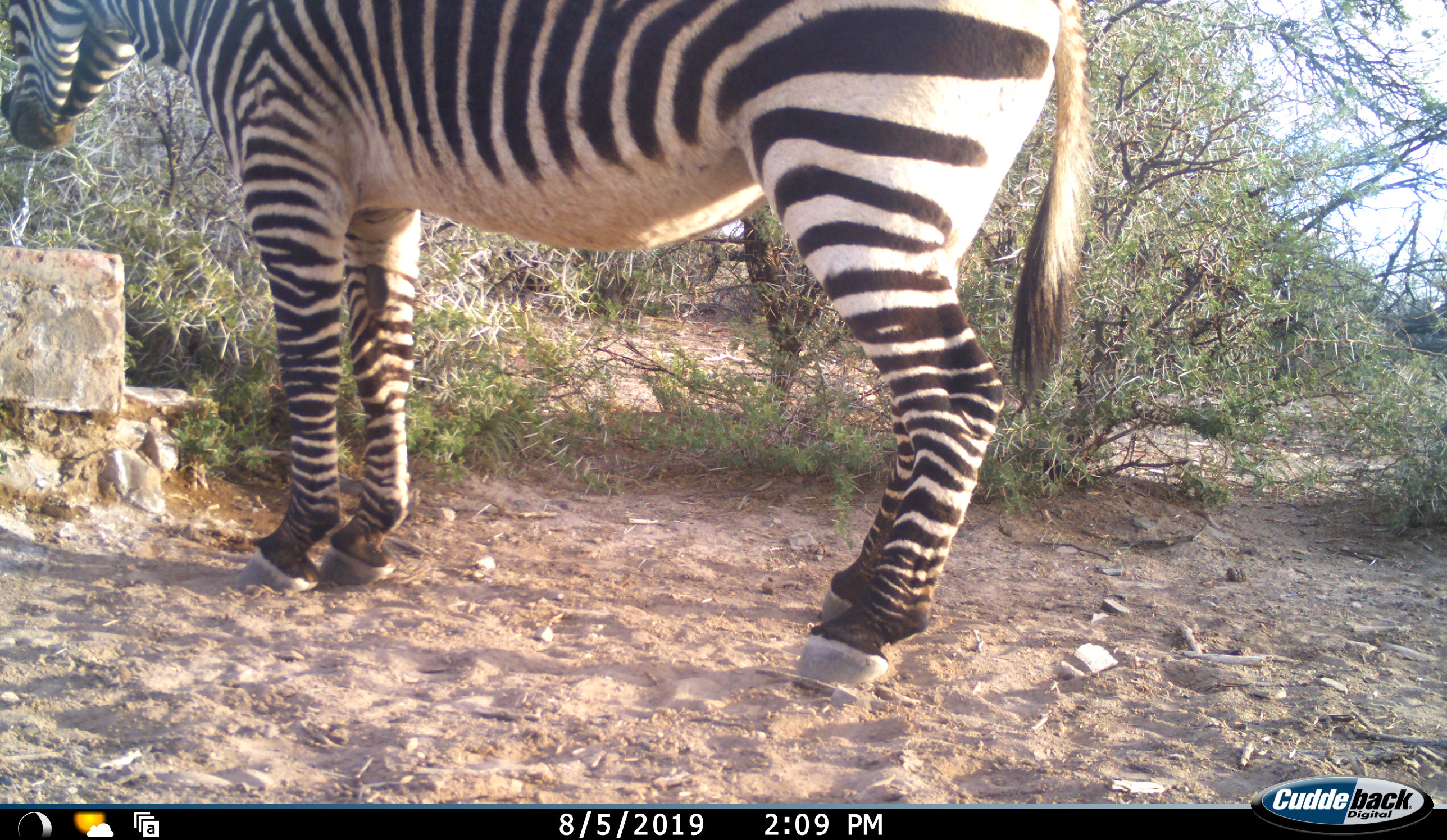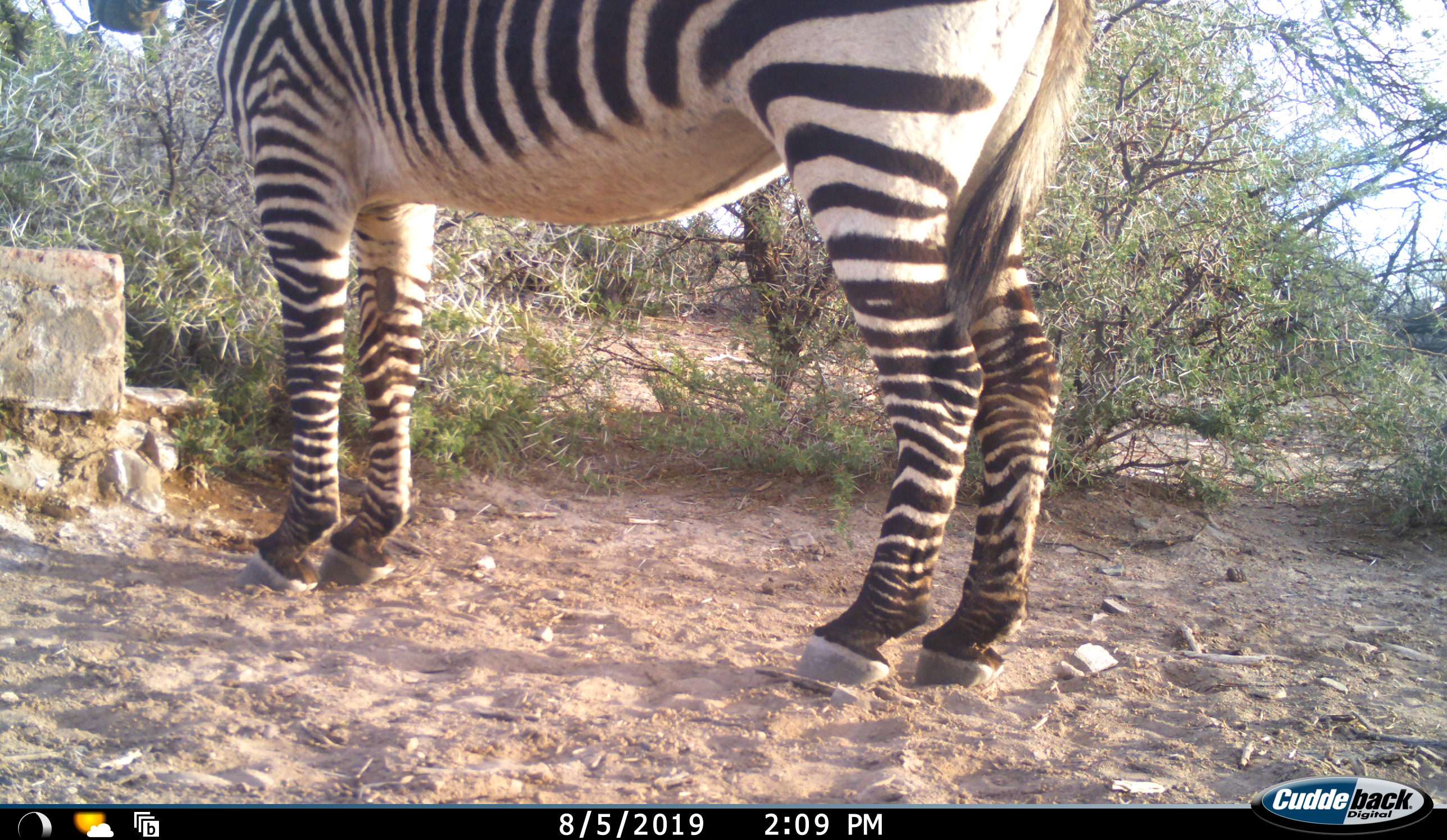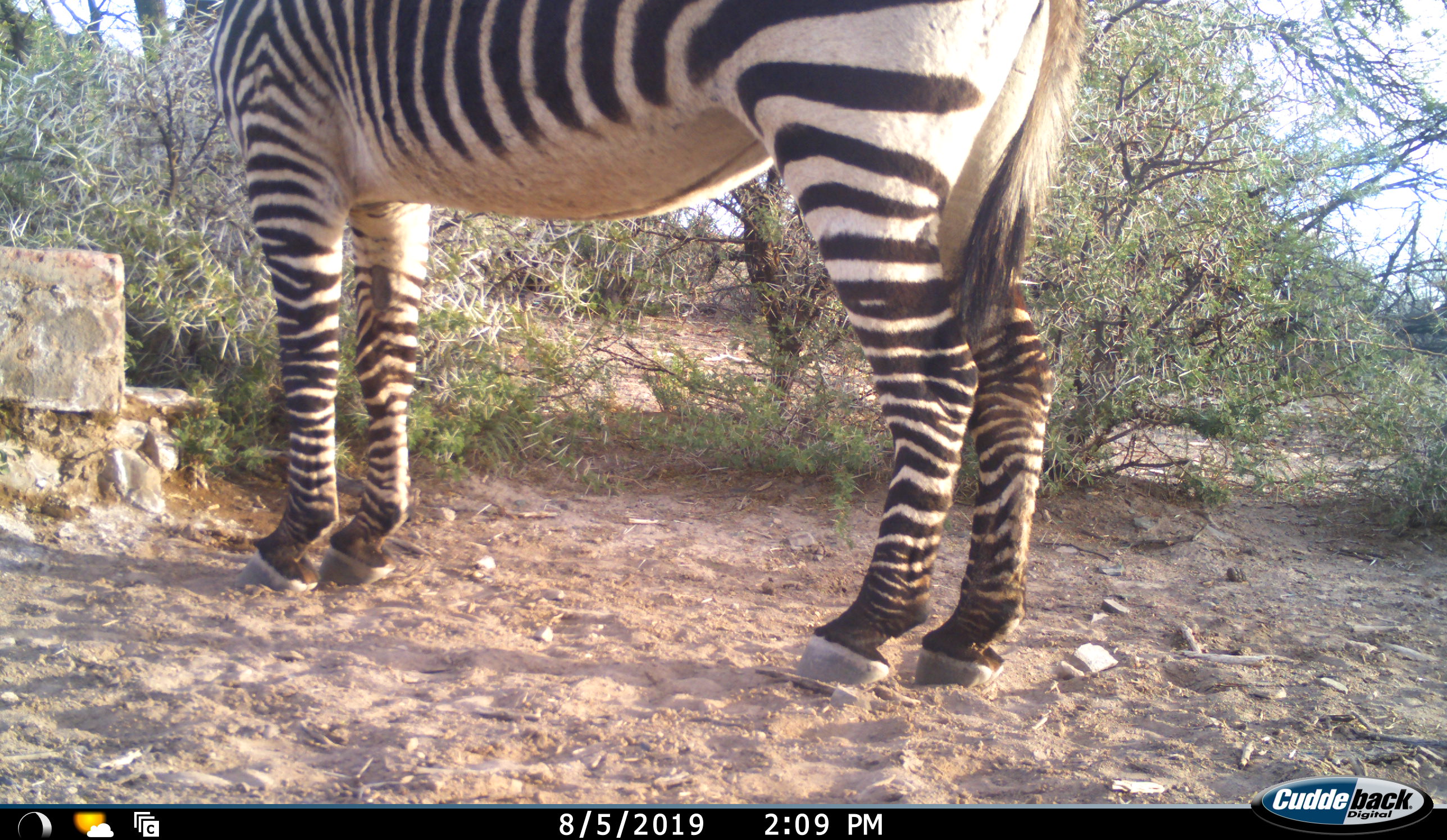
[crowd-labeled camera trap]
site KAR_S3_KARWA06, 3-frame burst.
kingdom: Animalia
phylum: Chordata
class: Mammalia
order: Perissodactyla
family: Equidae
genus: Equus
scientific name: Equus zebra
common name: mountain zebra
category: zebramountain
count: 1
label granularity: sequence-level